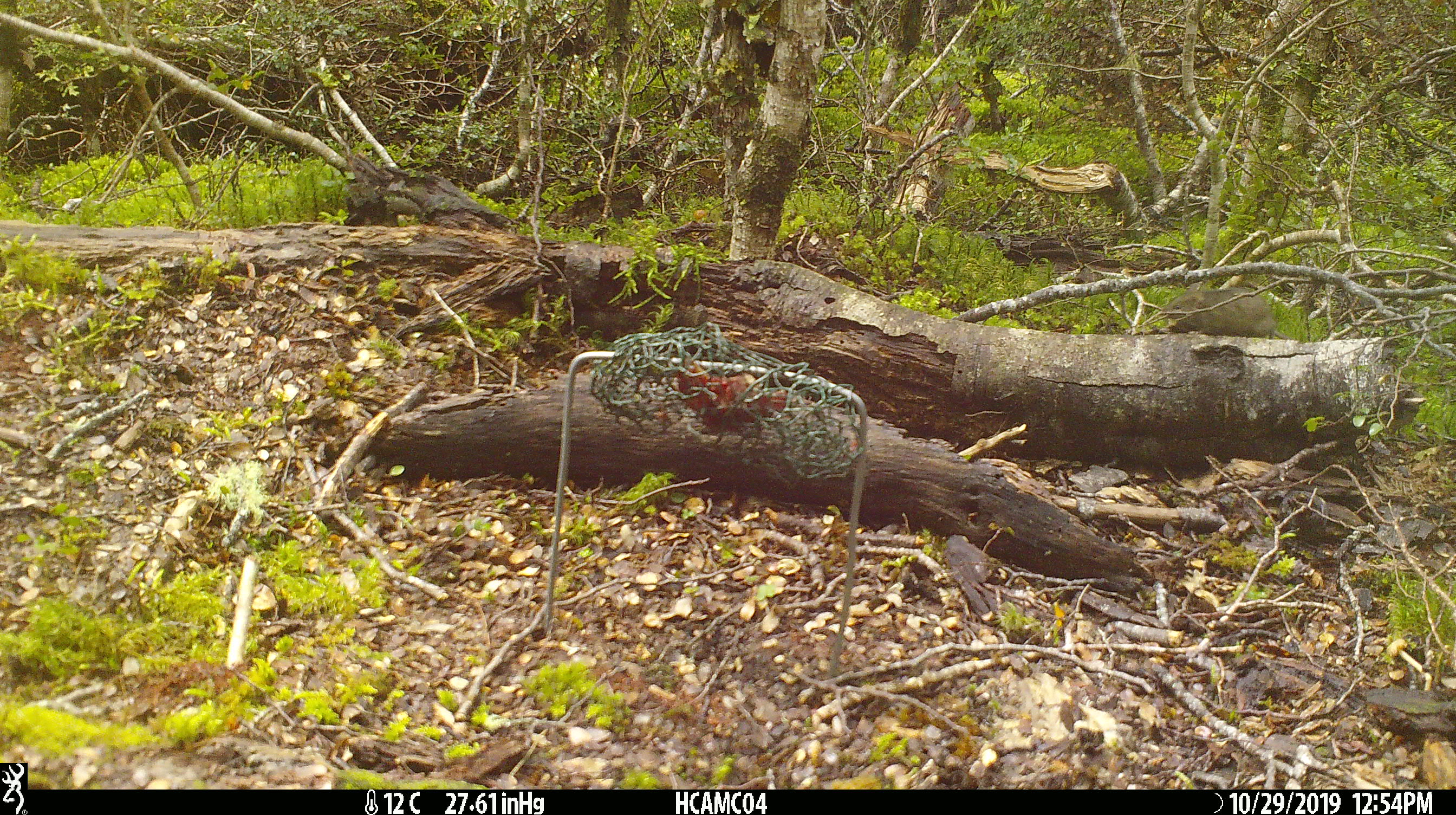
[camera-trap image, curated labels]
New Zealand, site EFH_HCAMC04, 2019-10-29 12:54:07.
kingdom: Animalia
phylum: Chordata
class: Mammalia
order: Rodentia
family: Muridae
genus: Mus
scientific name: Mus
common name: mouse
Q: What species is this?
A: Mouse (Mus).